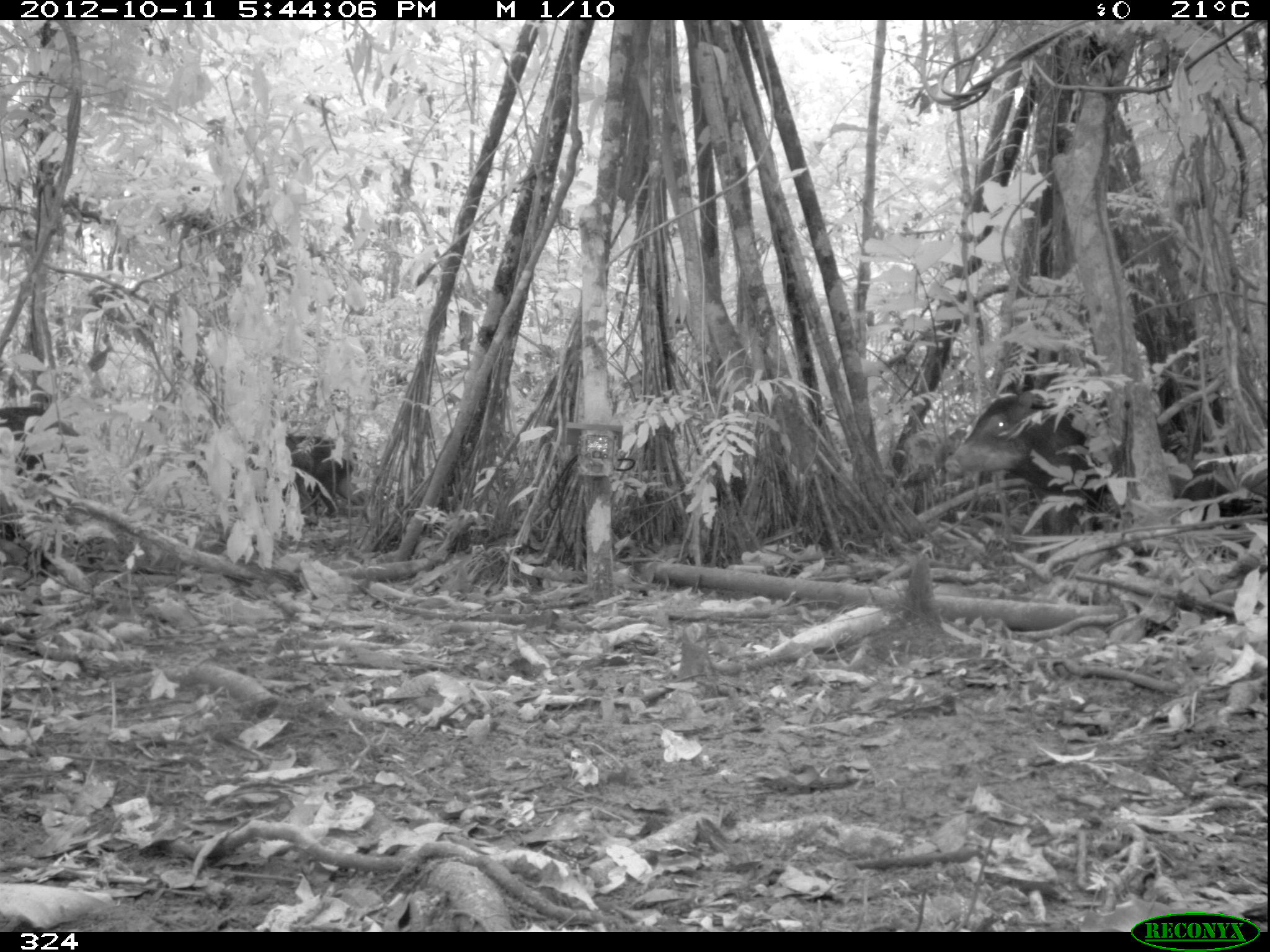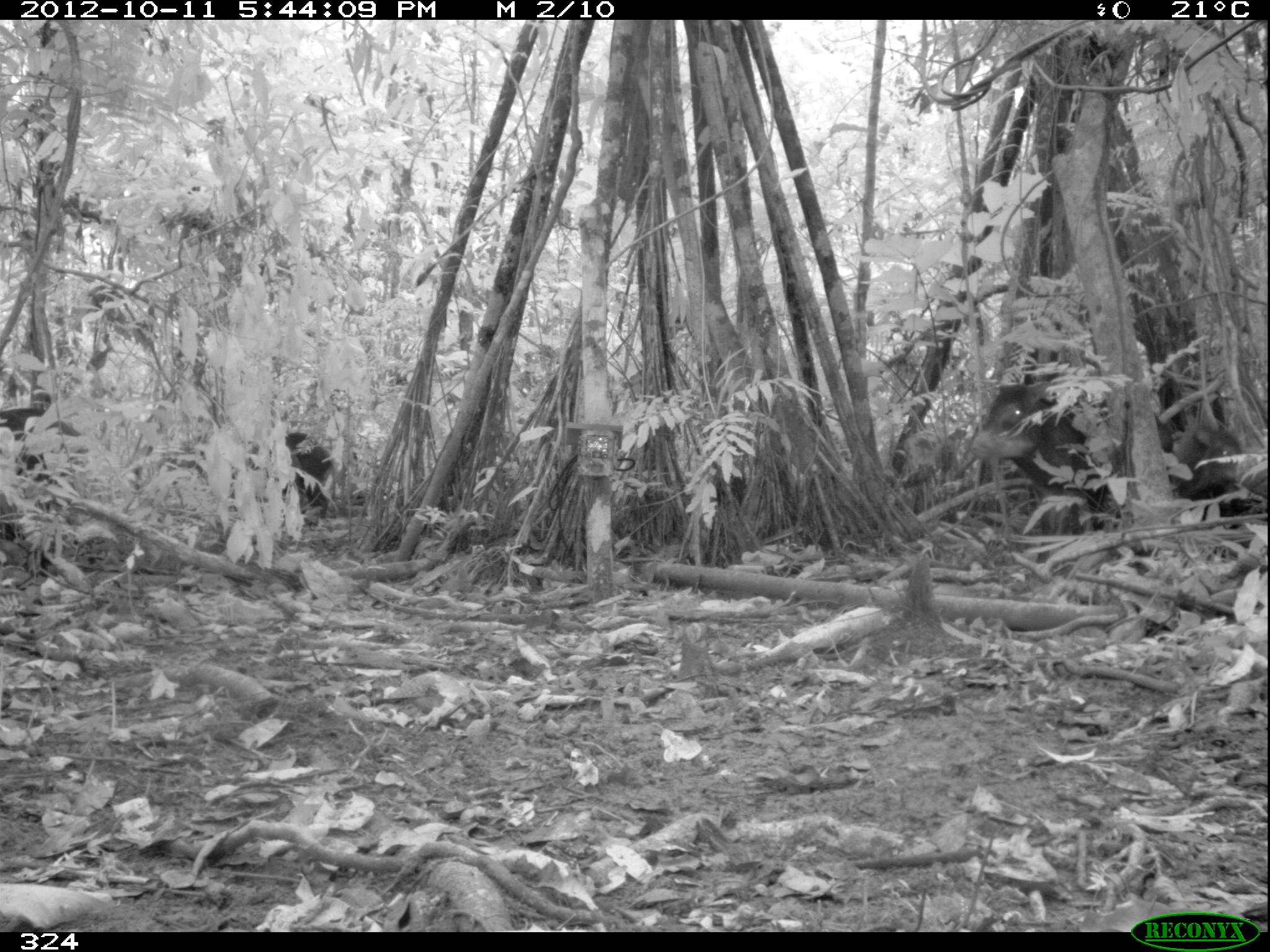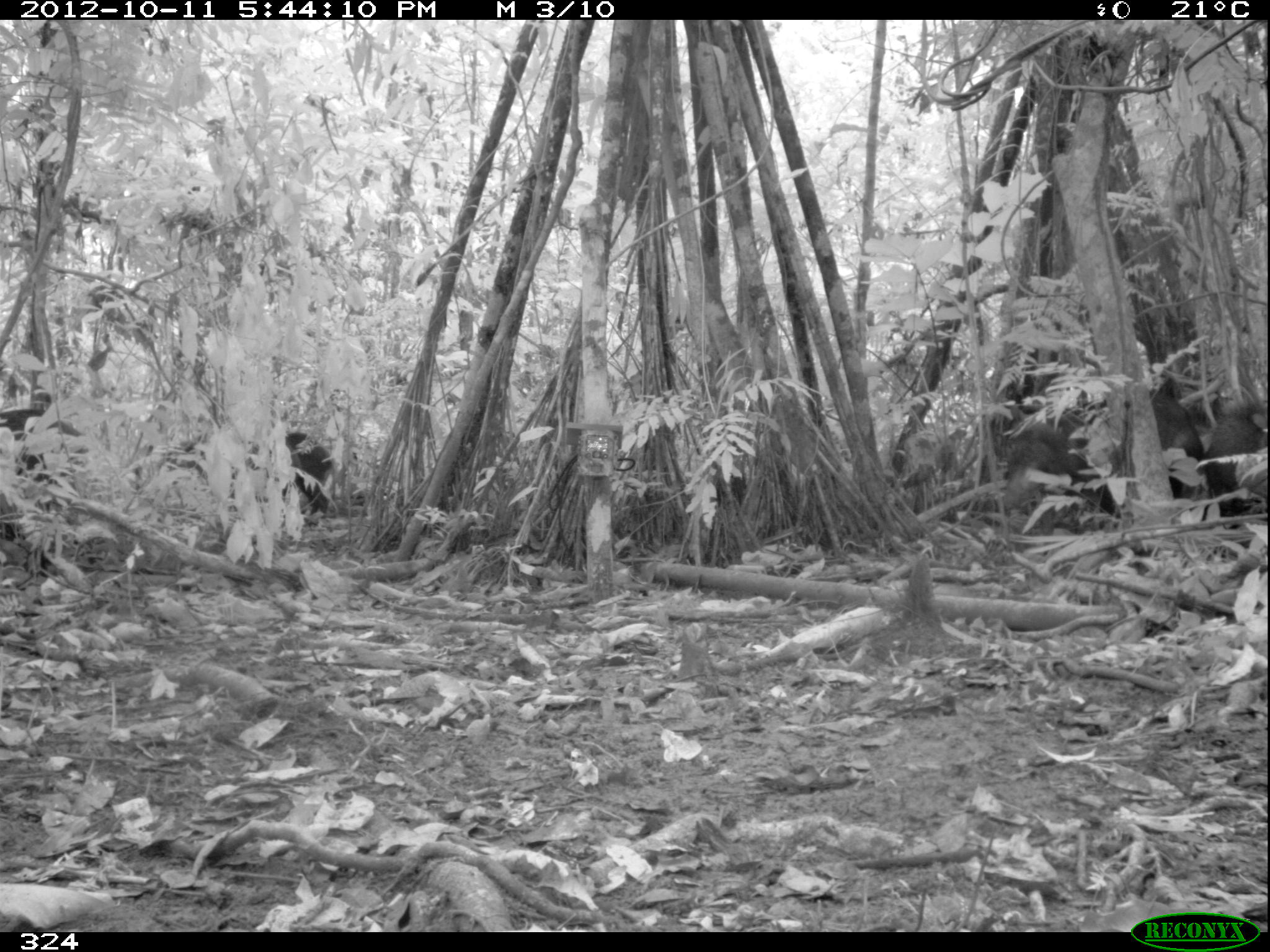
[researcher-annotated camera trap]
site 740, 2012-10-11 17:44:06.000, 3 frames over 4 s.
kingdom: Animalia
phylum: Chordata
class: Mammalia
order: Artiodactyla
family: Tayassuidae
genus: Tayassu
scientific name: Tayassu pecari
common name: white-lipped peccary